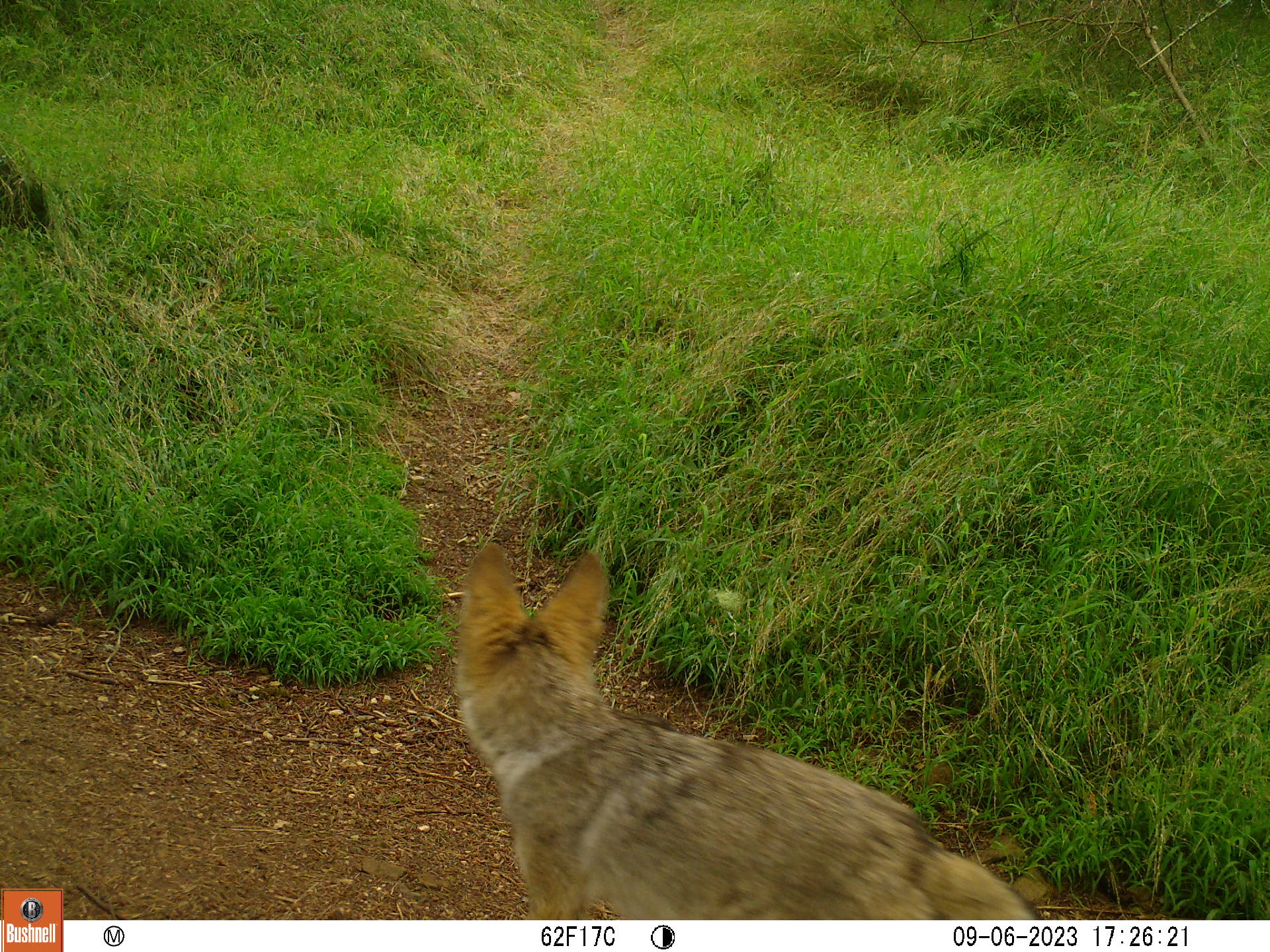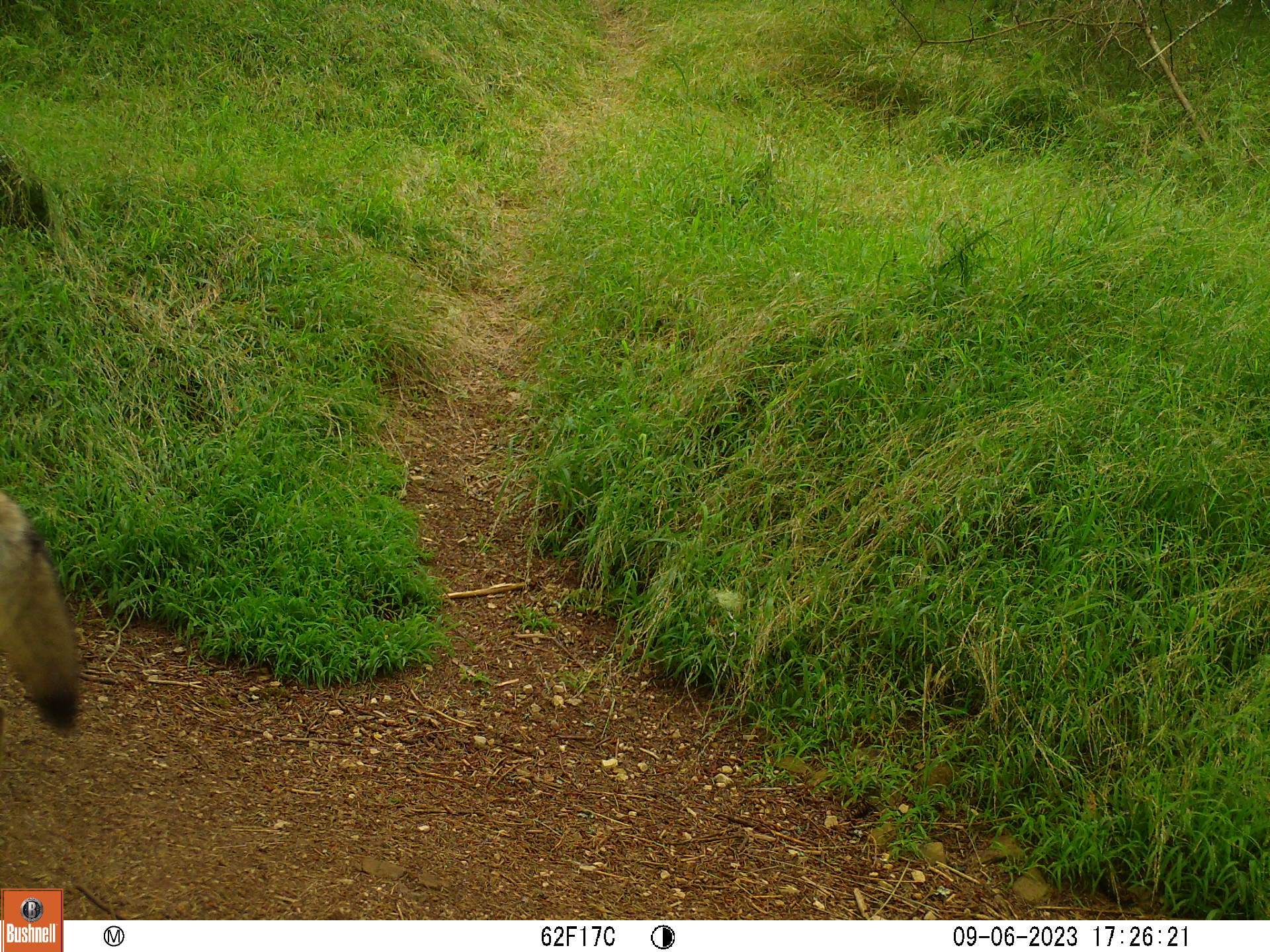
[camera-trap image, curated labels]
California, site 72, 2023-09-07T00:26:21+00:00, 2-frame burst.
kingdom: Animalia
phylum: Chordata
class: Mammalia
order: Carnivora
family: Canidae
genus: Canis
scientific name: Canis latrans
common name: coyote